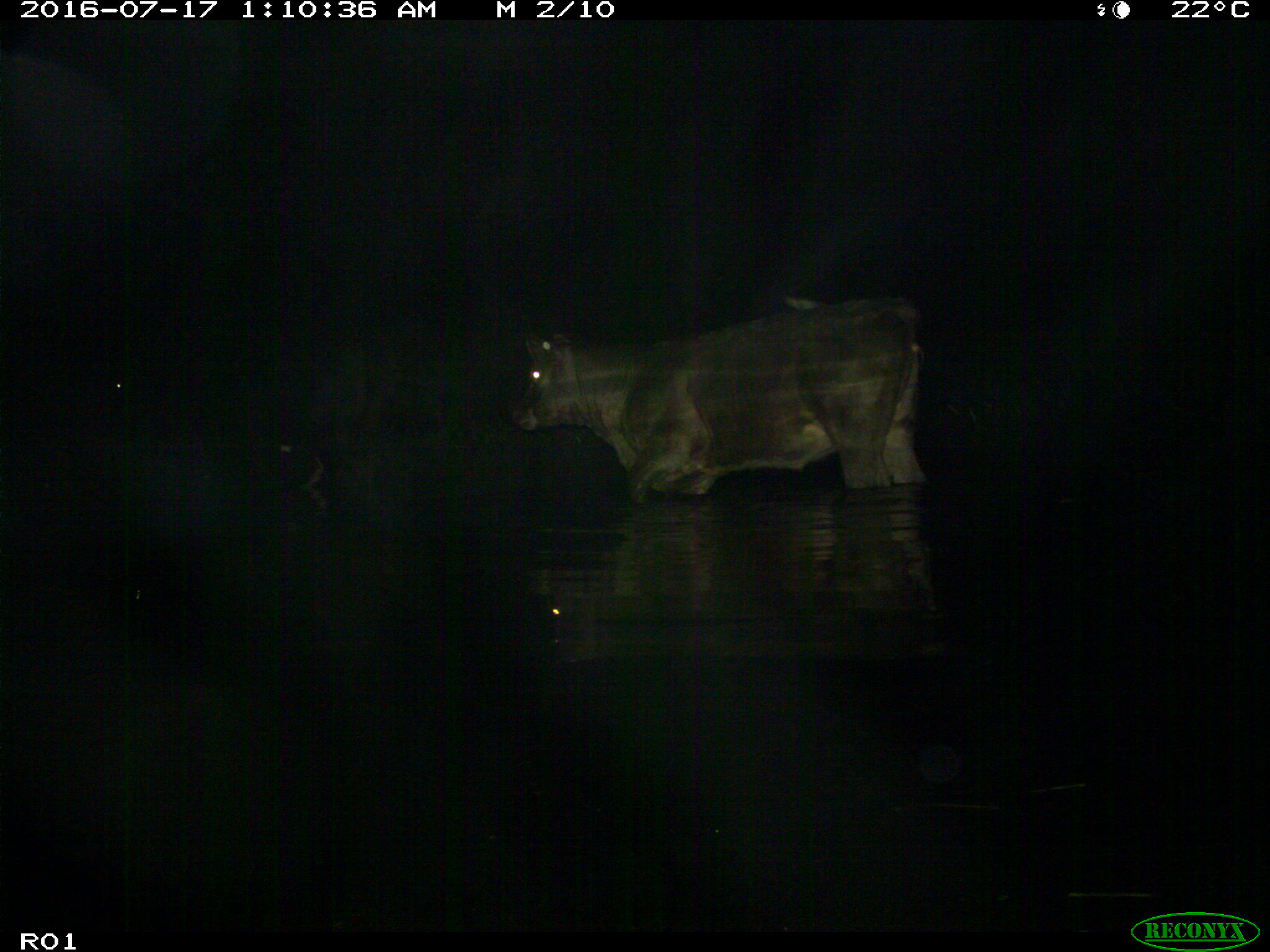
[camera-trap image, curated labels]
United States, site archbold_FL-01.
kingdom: Animalia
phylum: Chordata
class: Mammalia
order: Artiodactyla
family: Bovidae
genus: Bos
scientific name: Bos taurus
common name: domestic cow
Bos taurus (domestic cow).